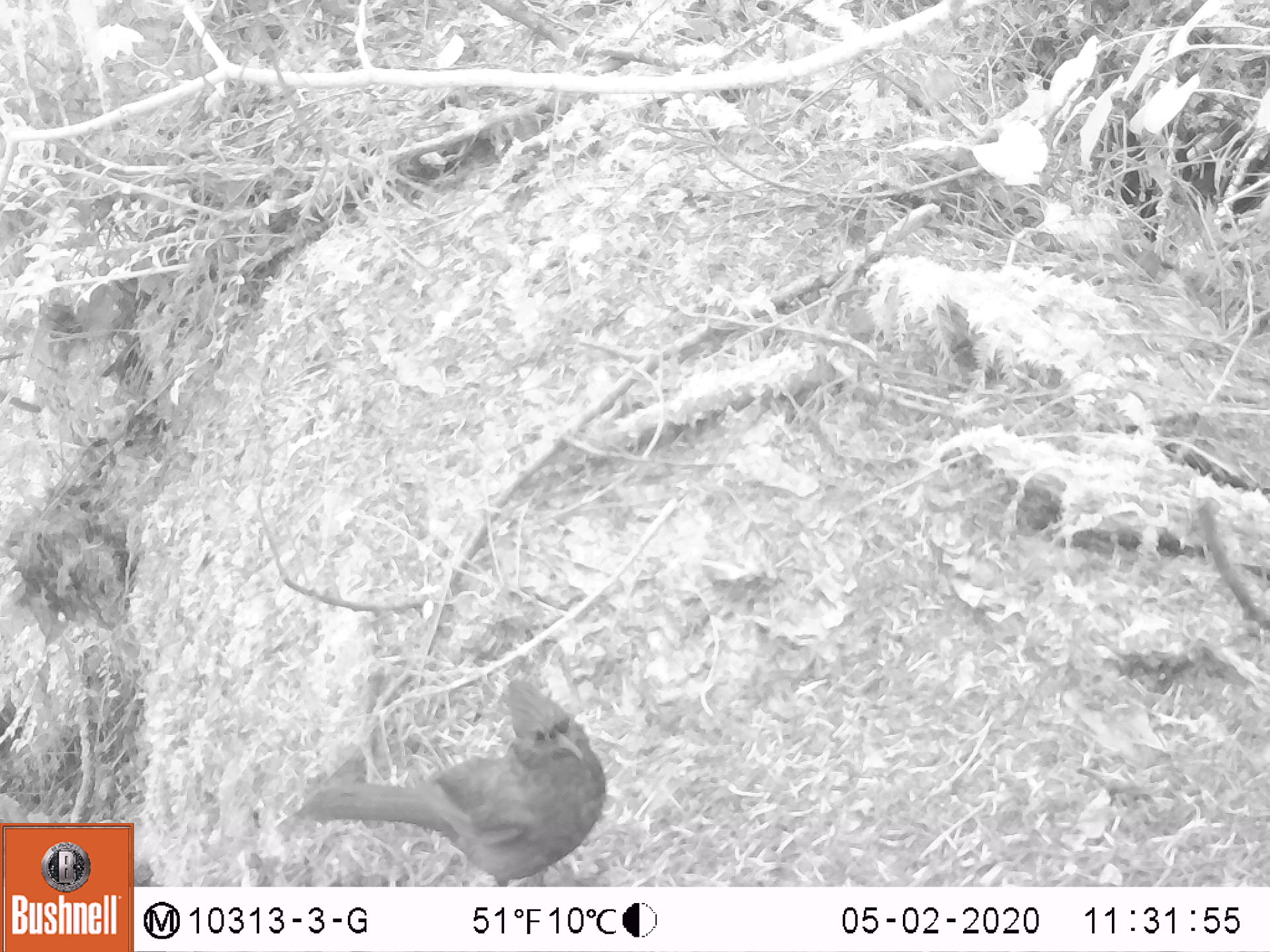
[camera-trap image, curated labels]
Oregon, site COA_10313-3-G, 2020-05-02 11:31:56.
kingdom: Animalia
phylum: Chordata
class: Aves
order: Passeriformes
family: Corvidae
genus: Cyanocitta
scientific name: Cyanocitta stelleri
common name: steller's jay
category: stellers jay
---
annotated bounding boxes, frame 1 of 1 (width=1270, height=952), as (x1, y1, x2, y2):
stellers jay: (301, 691, 613, 883)